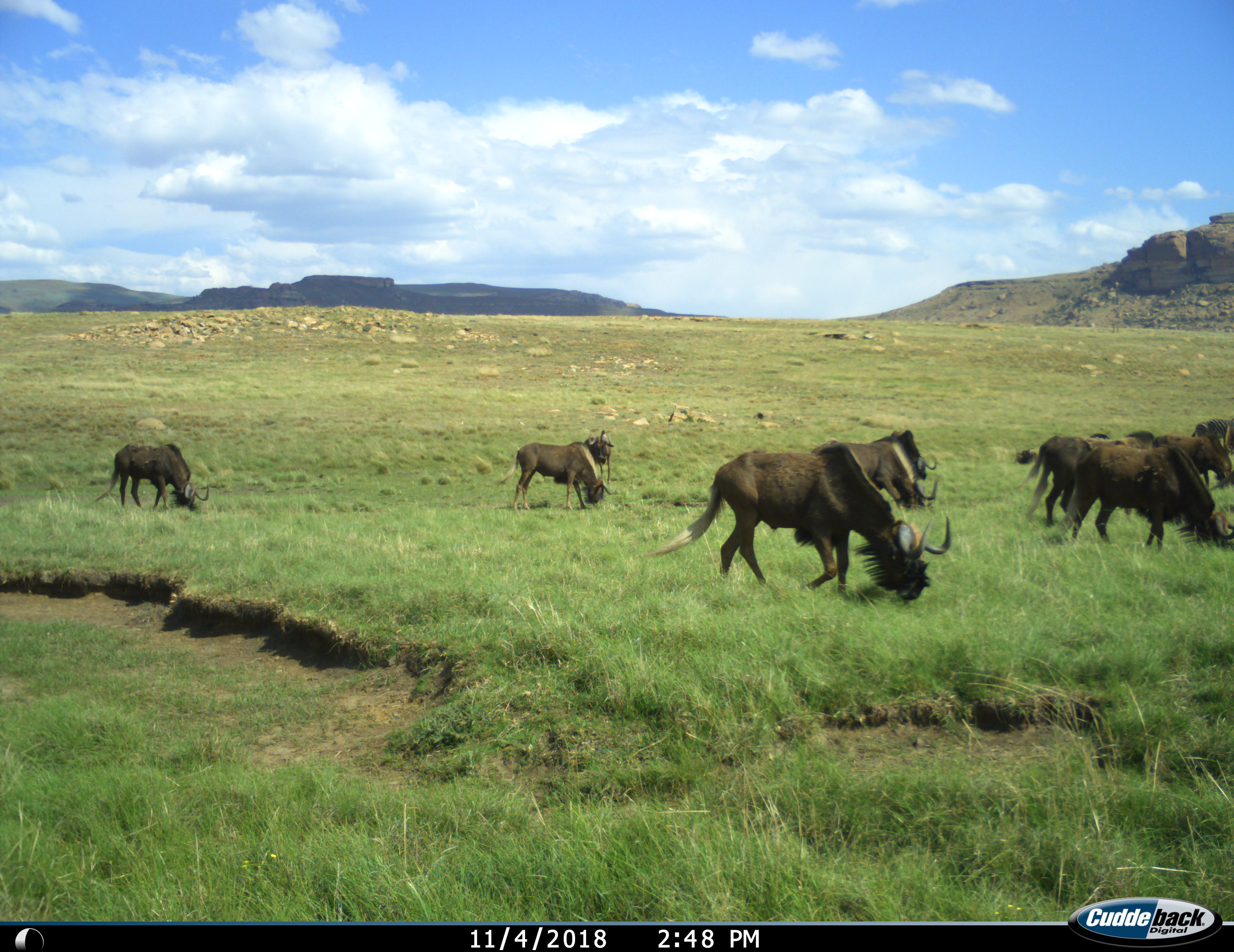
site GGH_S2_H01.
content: unidentified animal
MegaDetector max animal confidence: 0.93